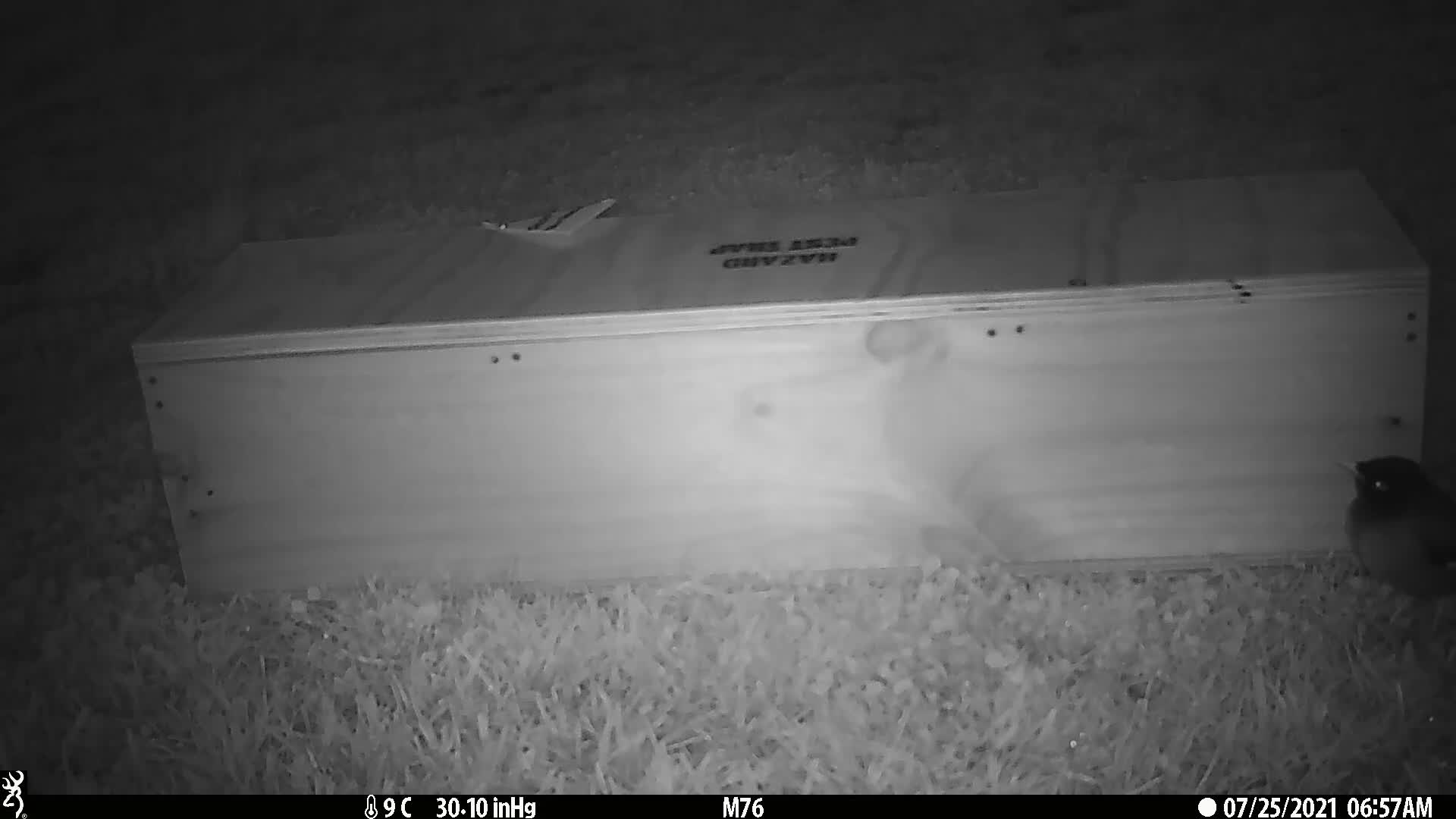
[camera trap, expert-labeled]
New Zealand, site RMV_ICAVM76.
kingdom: Animalia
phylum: Chordata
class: Aves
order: Passeriformes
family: Sturnidae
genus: Acridotheres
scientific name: Acridotheres tristis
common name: common myna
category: myna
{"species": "myna (common myna) (Acridotheres tristis)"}